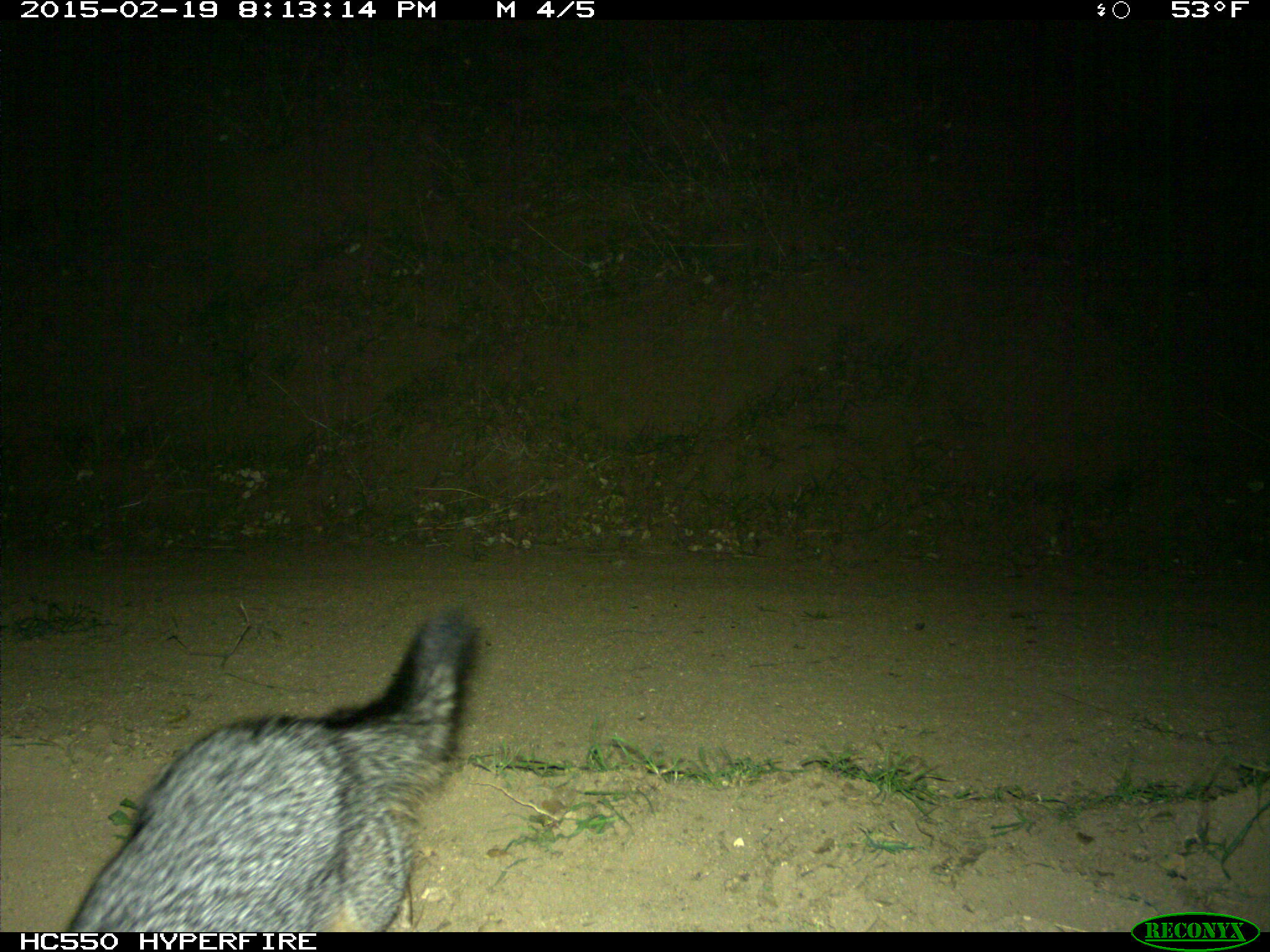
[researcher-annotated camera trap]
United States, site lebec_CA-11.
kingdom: Animalia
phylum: Chordata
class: Mammalia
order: Carnivora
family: Canidae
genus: Urocyon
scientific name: Urocyon cinereoargenteus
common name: gray fox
Urocyon cinereoargenteus (gray fox).